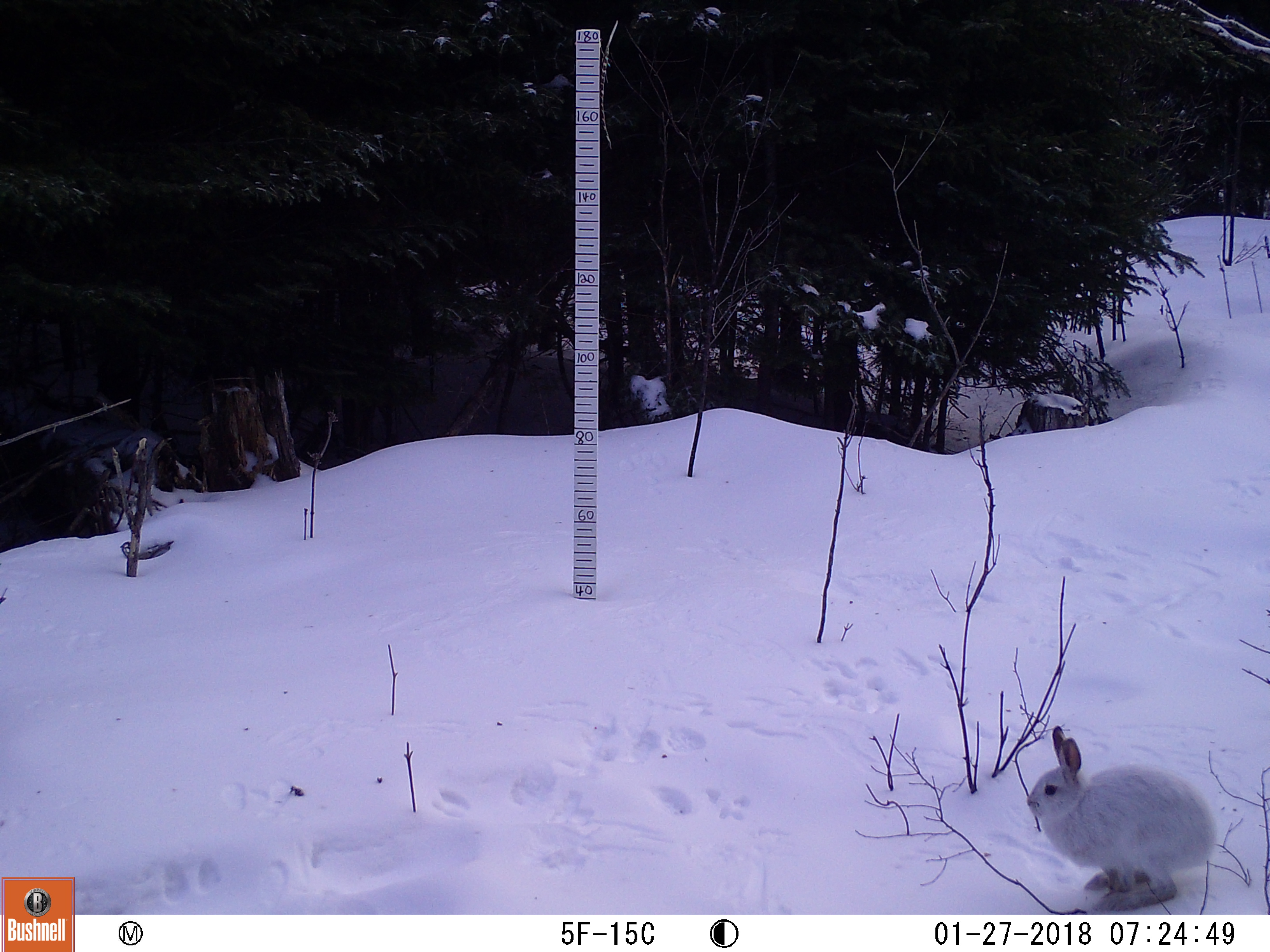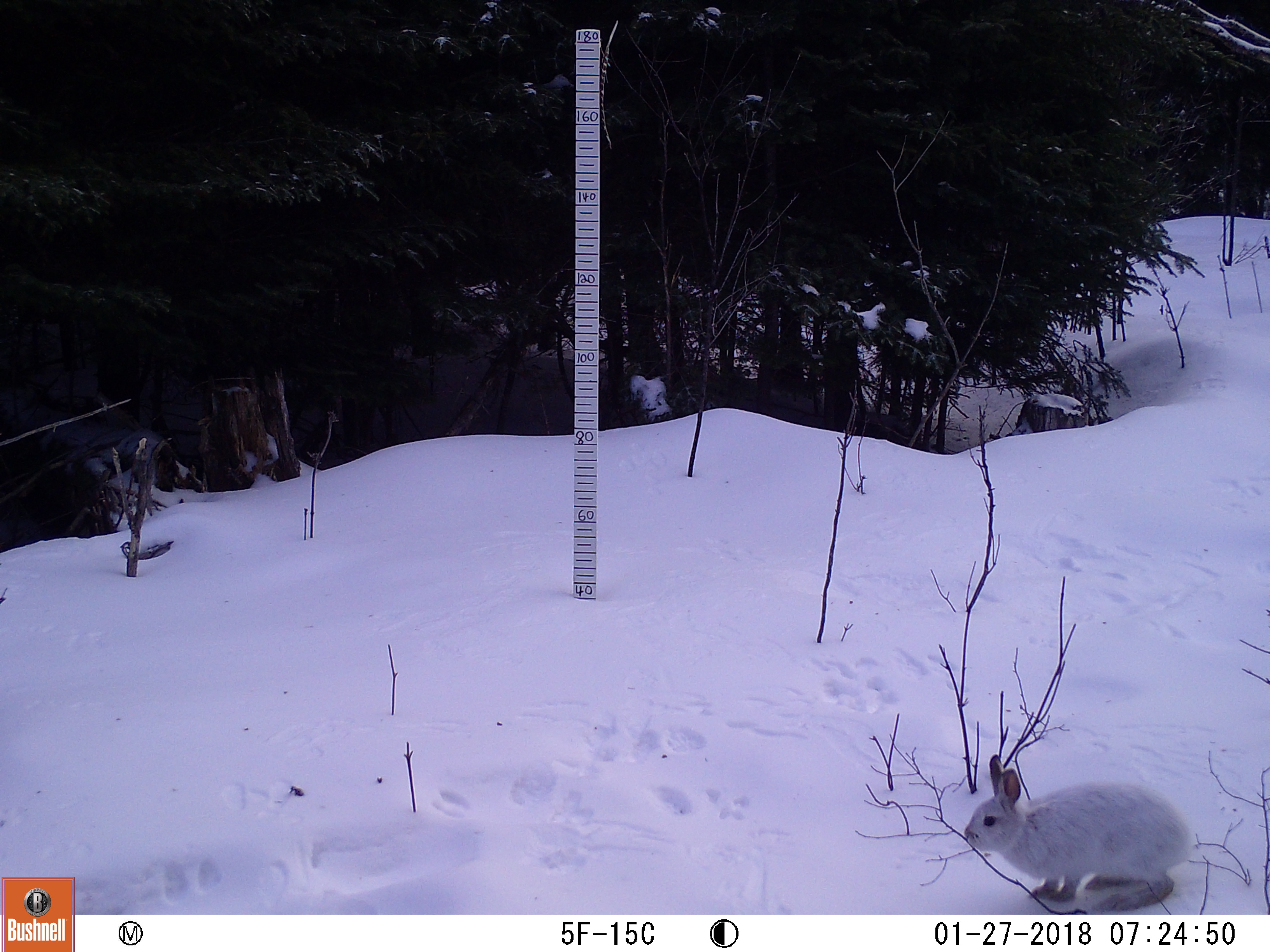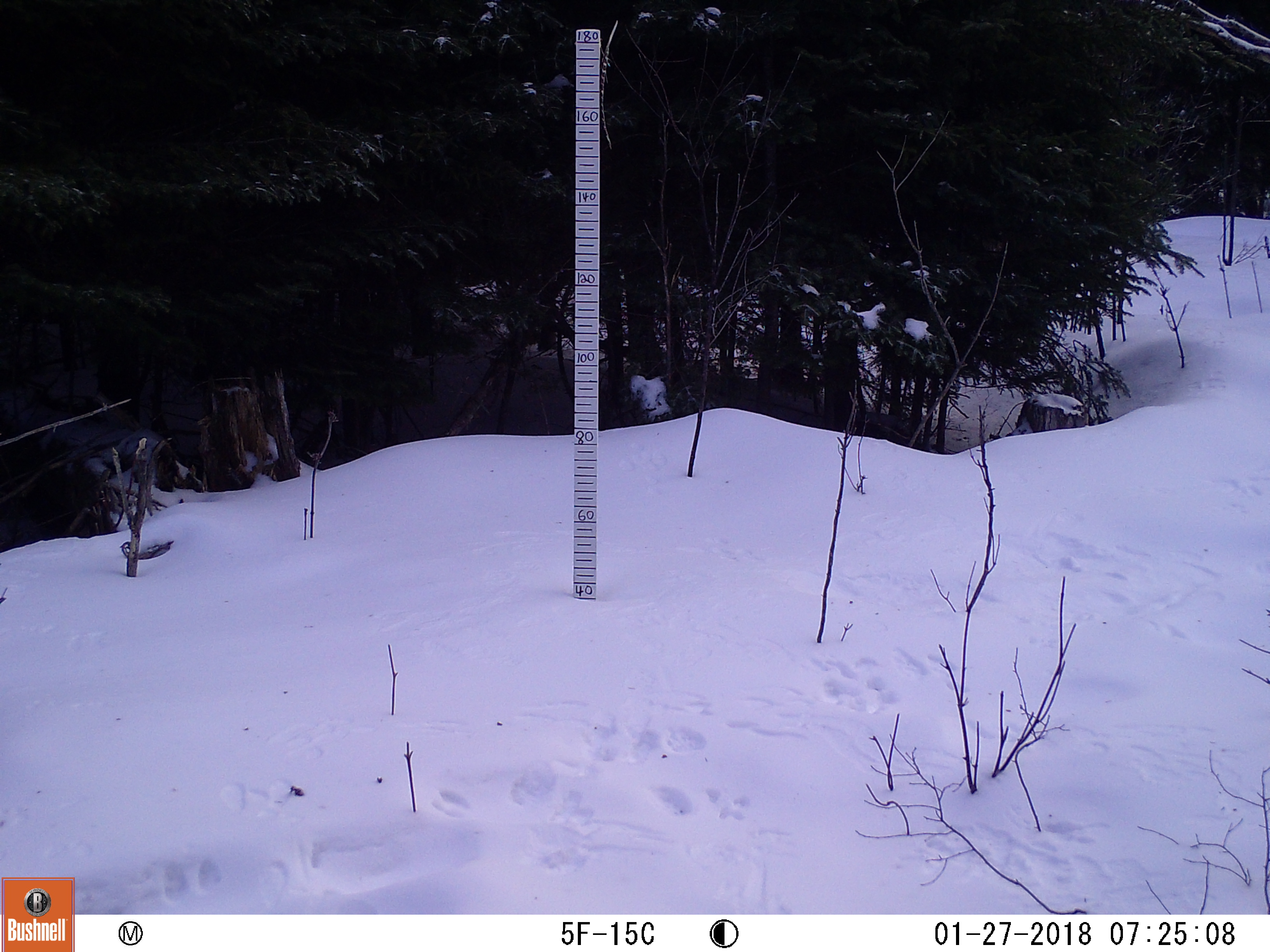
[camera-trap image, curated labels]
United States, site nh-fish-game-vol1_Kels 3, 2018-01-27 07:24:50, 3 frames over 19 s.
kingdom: Animalia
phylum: Chordata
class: Mammalia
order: Lagomorpha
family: Leporidae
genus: Lepus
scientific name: Lepus americanus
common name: snowshoe hare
Snowshoe hare (Lepus americanus).